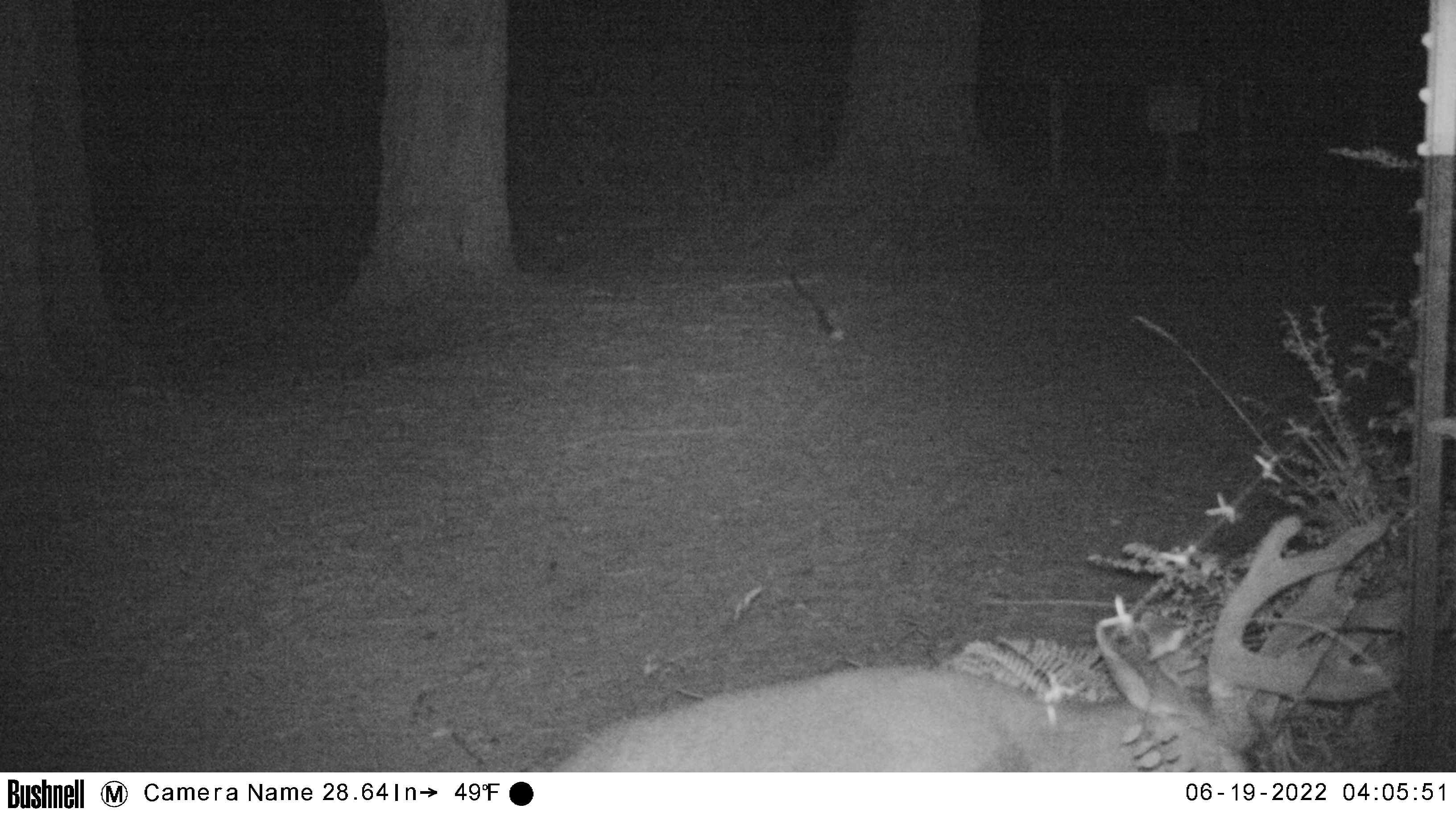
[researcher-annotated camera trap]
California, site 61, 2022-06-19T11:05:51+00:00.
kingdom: Animalia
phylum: Chordata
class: Mammalia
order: Artiodactyla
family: Cervidae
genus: Odocoileus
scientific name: Odocoileus hemionus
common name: mule deer